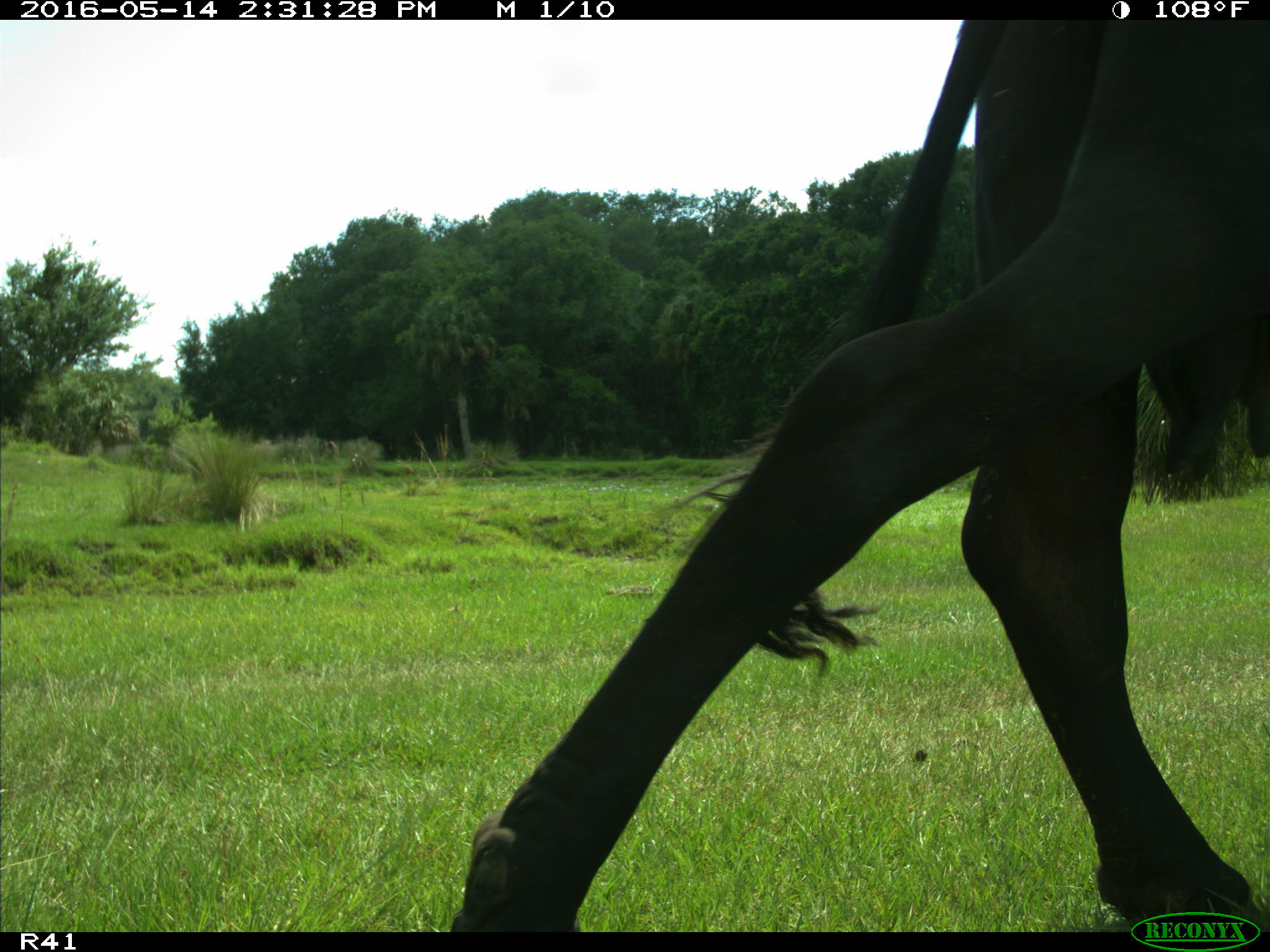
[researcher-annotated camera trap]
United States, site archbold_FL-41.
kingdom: Animalia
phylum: Chordata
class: Mammalia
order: Artiodactyla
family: Bovidae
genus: Bos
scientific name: Bos taurus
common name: domestic cow